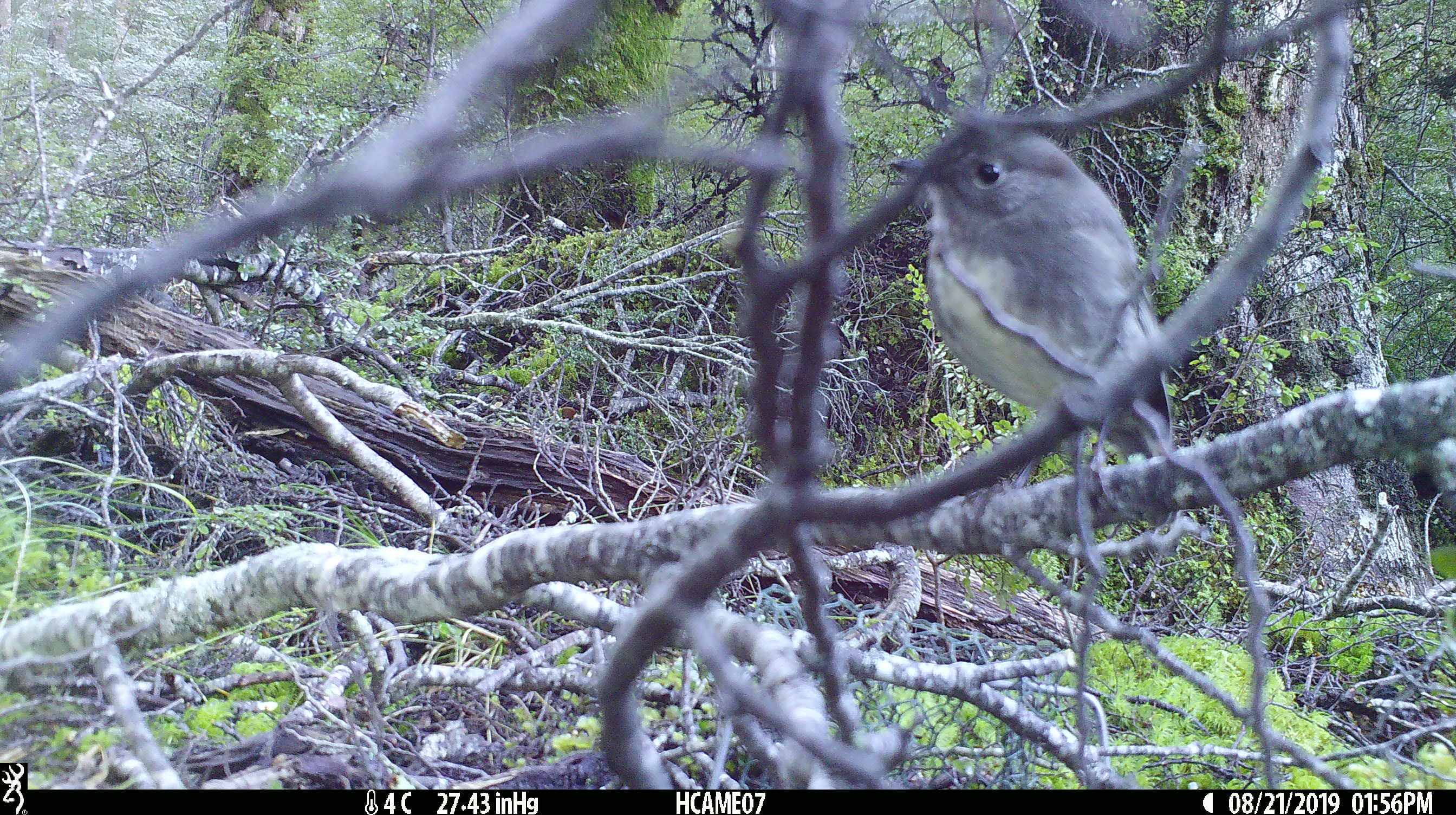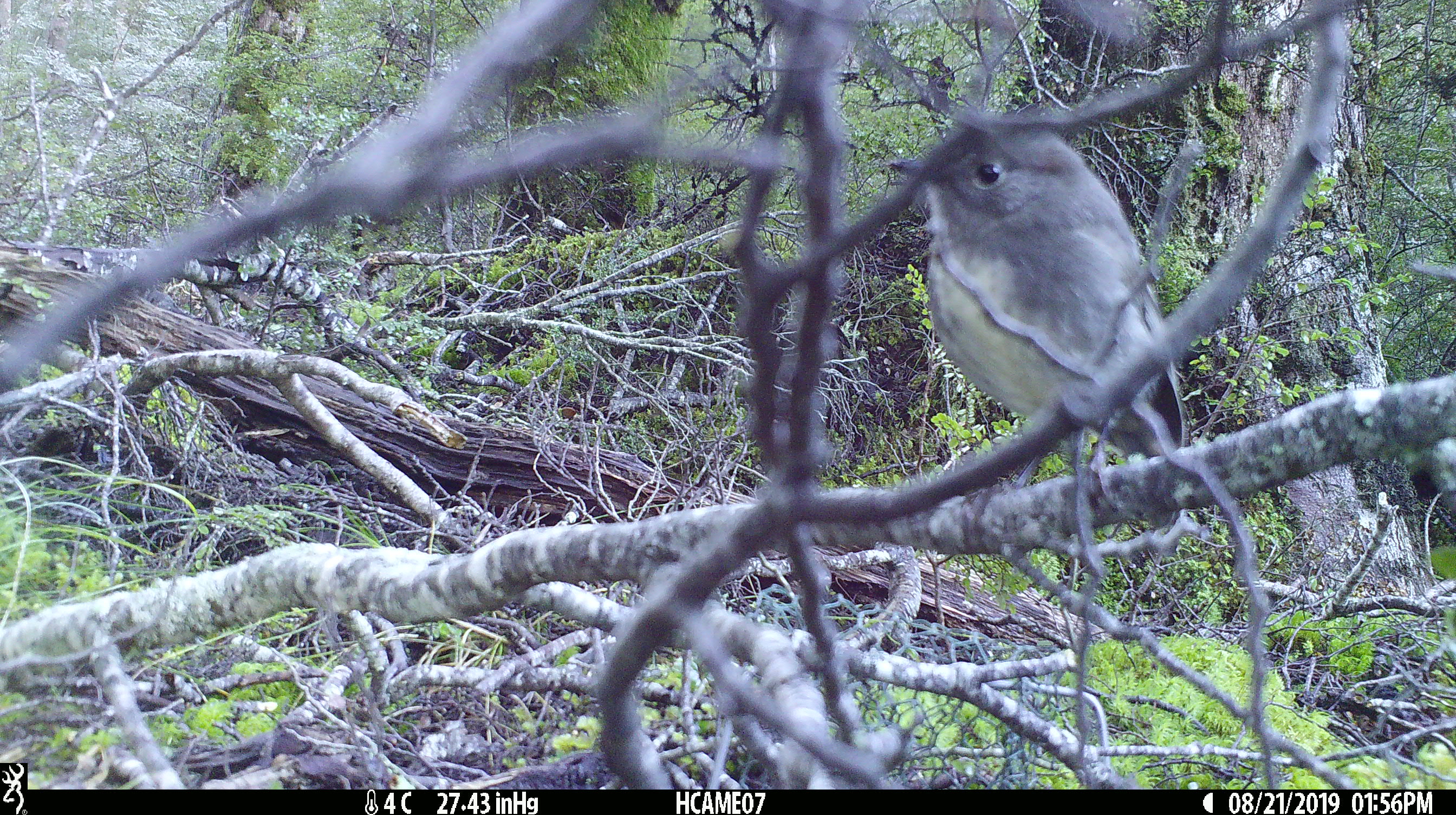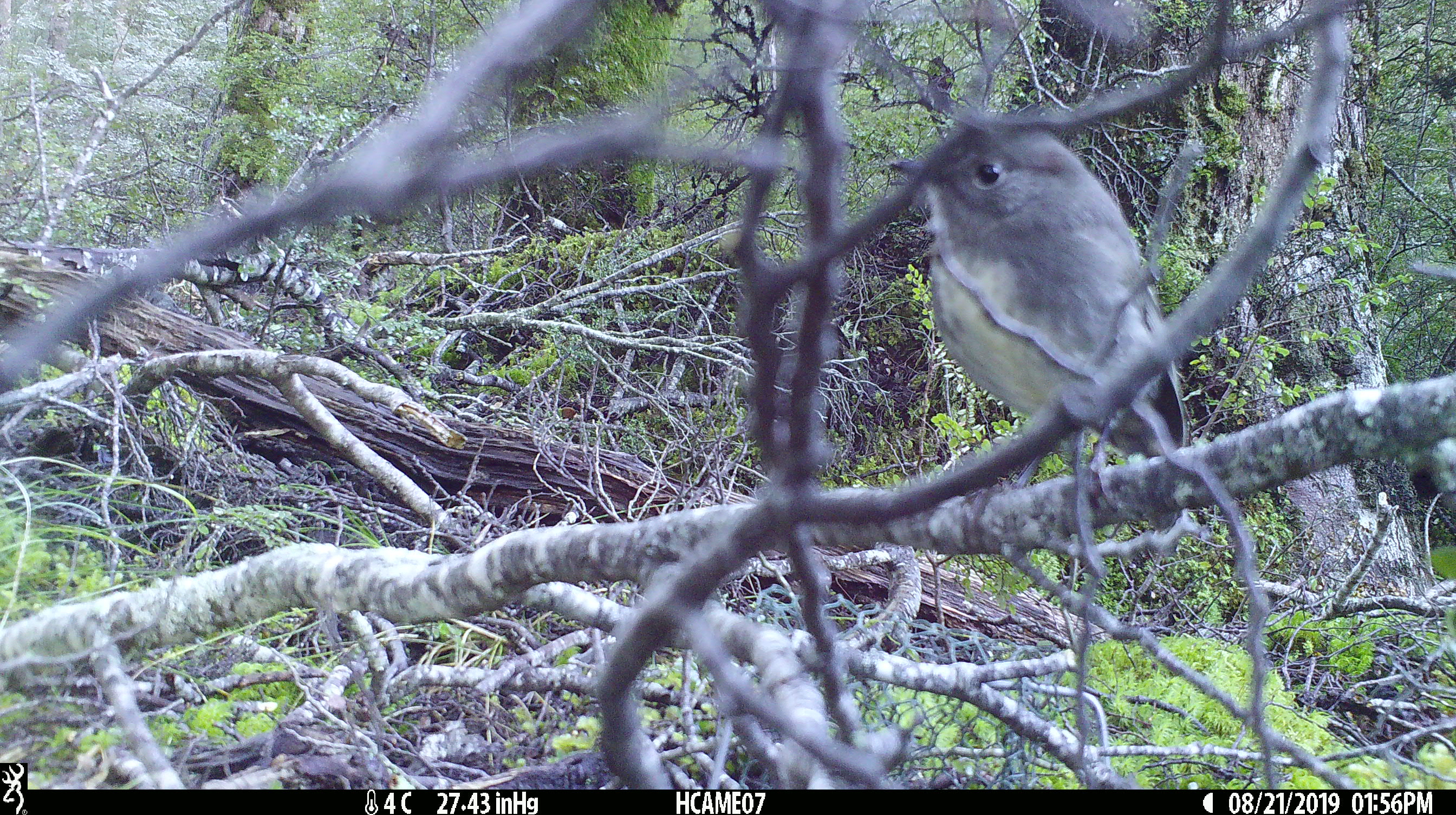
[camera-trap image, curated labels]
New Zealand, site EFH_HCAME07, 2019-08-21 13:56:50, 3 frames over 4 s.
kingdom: Animalia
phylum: Chordata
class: Aves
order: Passeriformes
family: Petroicidae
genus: Petroica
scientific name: Petroica australis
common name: new zealand robin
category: robin